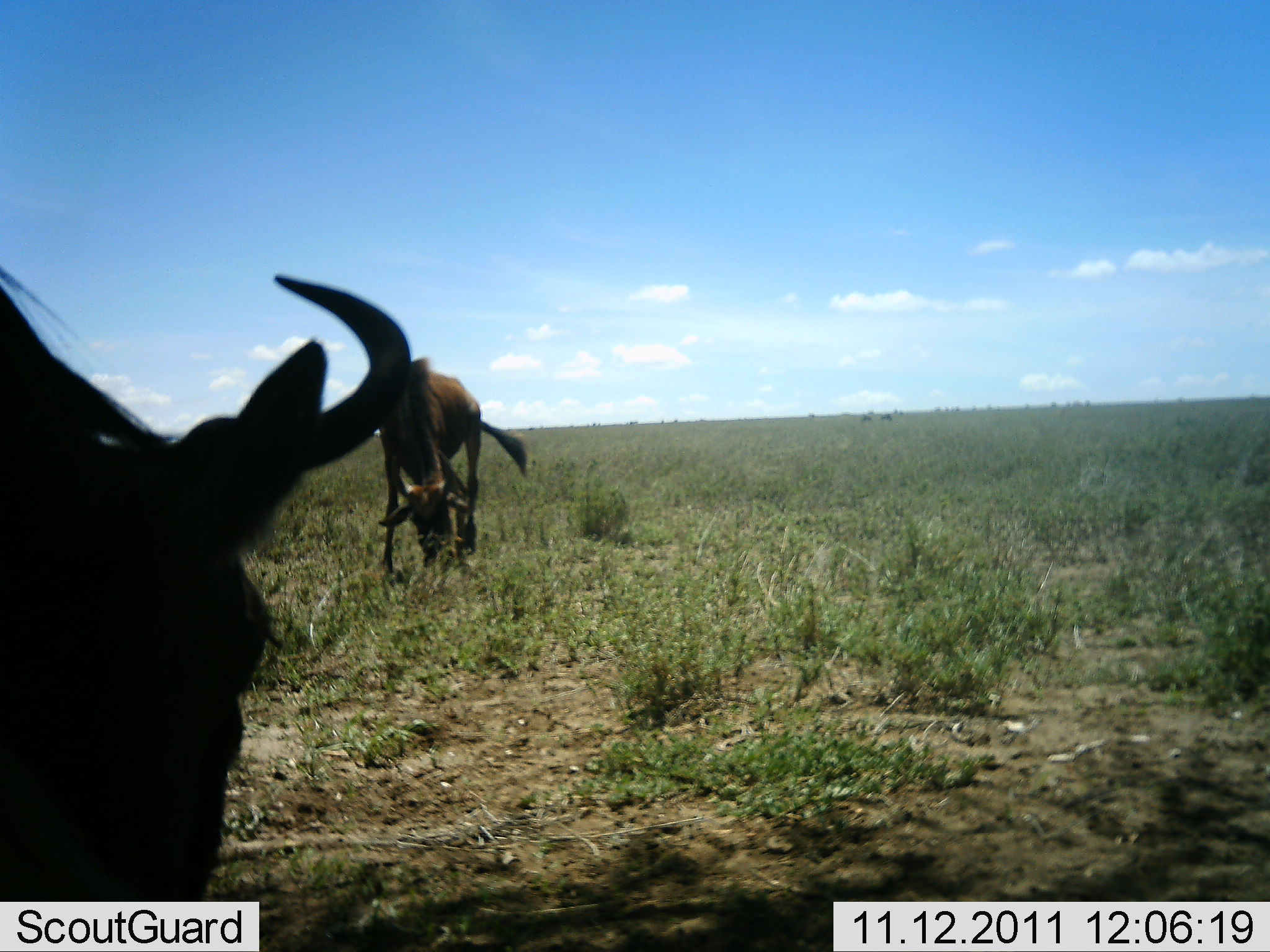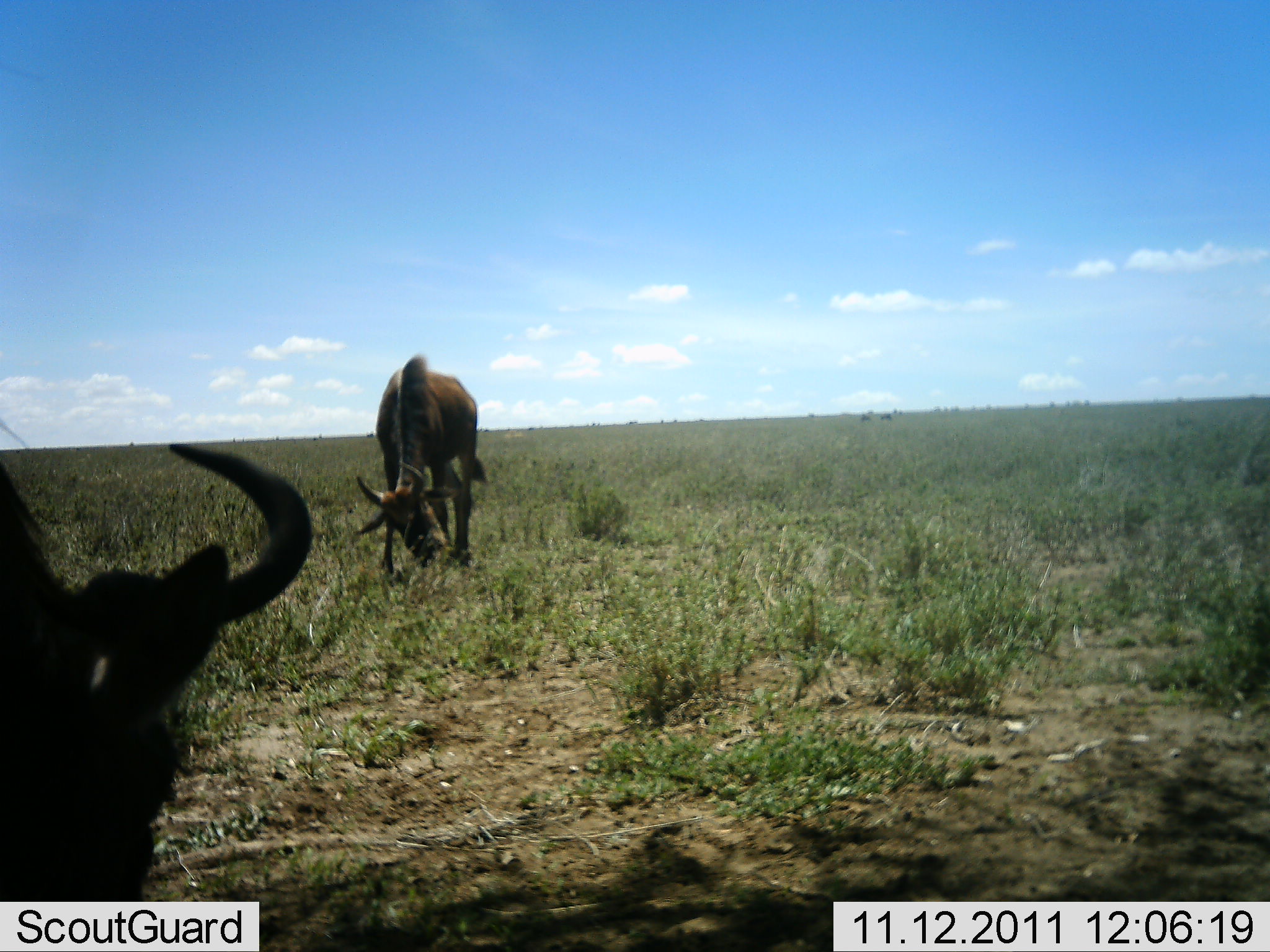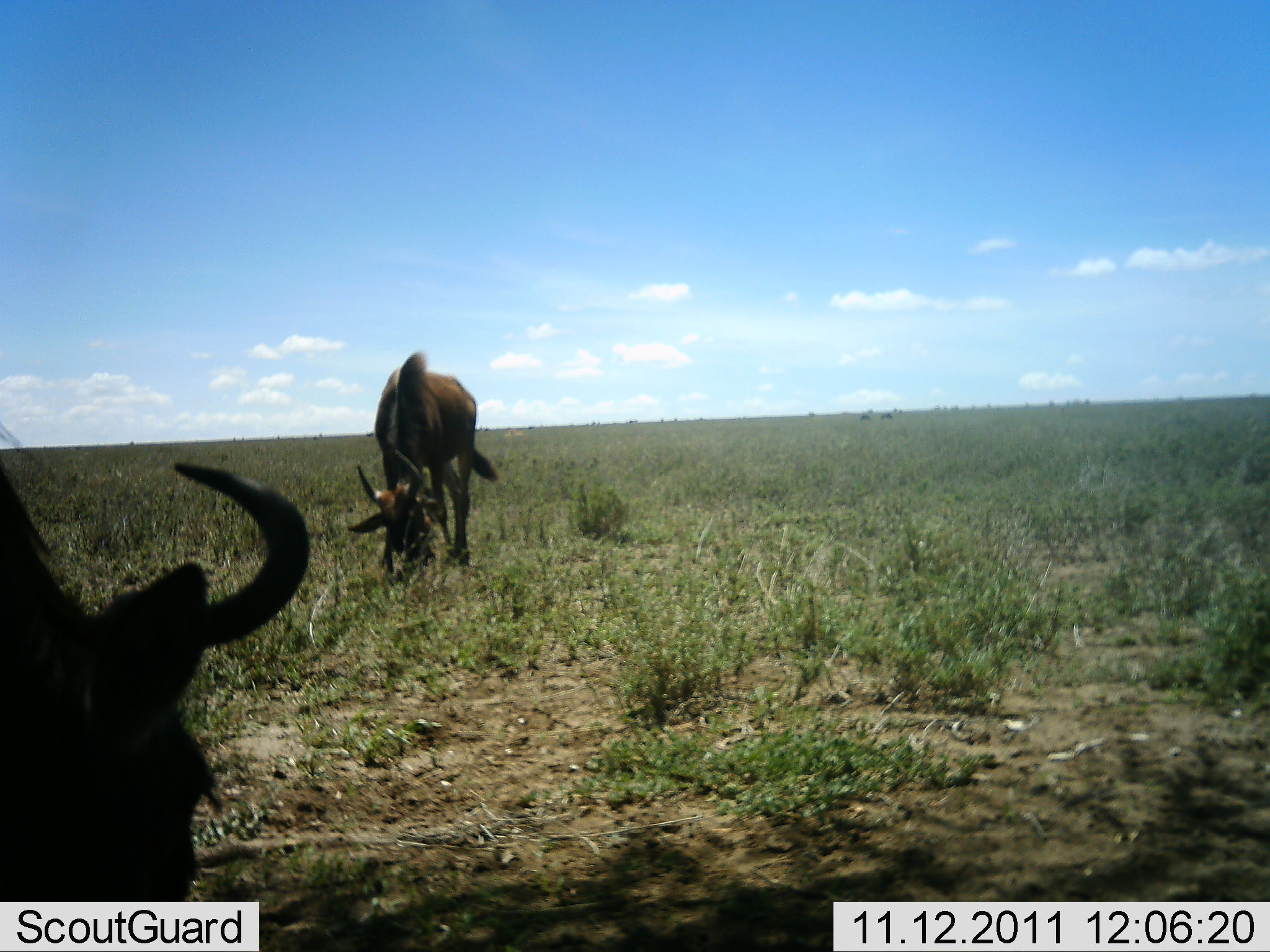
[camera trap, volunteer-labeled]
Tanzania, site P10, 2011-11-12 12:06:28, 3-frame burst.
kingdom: Animalia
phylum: Chordata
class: Mammalia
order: Artiodactyla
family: Bovidae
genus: Connochaetes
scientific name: Connochaetes taurinus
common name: blue wildebeest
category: wildebeest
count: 2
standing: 31%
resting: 0%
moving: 8%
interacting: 0%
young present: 0%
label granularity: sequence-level